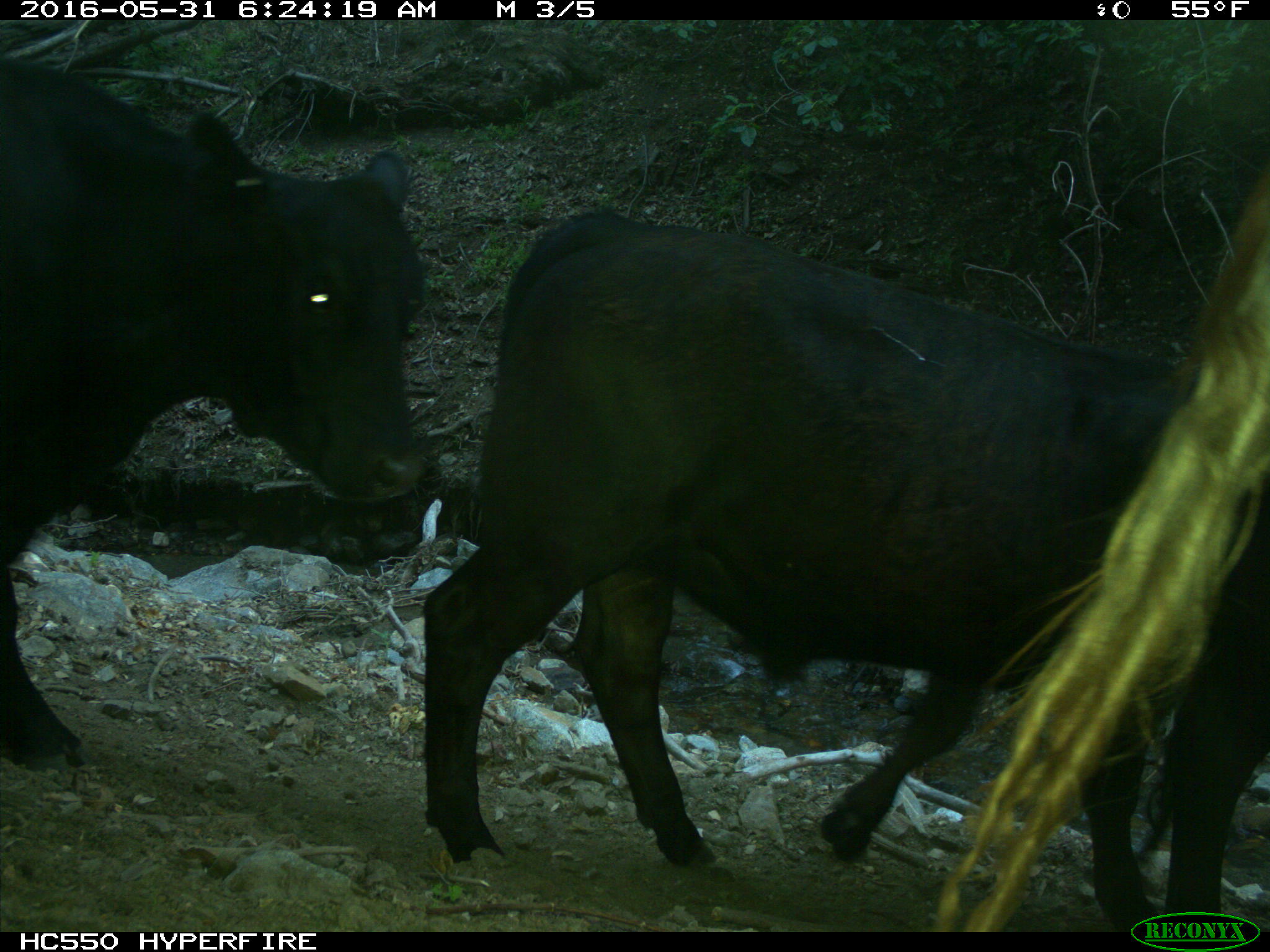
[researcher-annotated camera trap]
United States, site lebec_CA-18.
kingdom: Animalia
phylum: Chordata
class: Mammalia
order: Artiodactyla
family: Bovidae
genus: Bos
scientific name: Bos taurus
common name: domestic cow